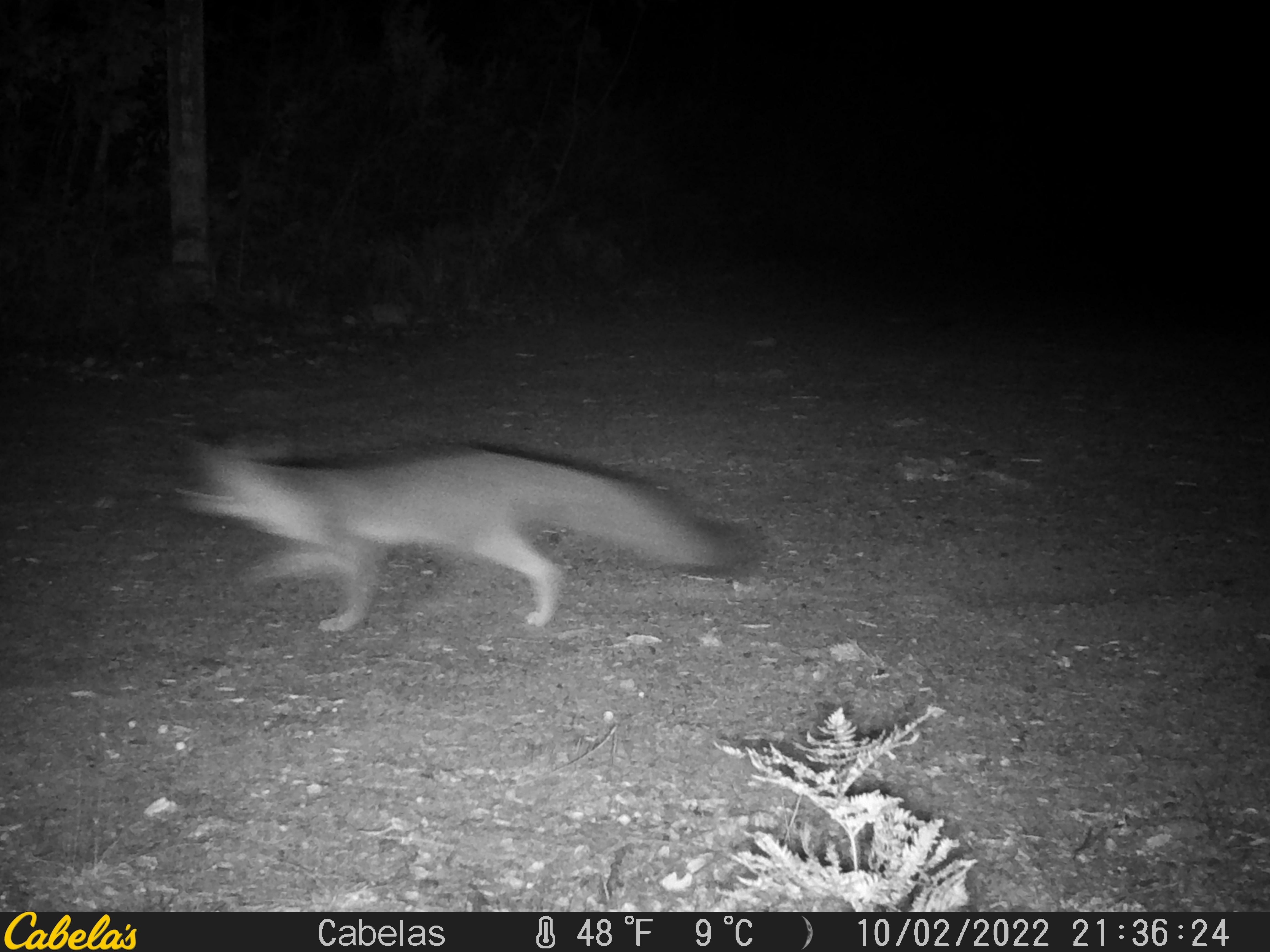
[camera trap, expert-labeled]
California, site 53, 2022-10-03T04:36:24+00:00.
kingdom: Animalia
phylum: Chordata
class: Mammalia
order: Carnivora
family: Canidae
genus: Urocyon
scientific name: Urocyon cinereoargenteus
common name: gray fox